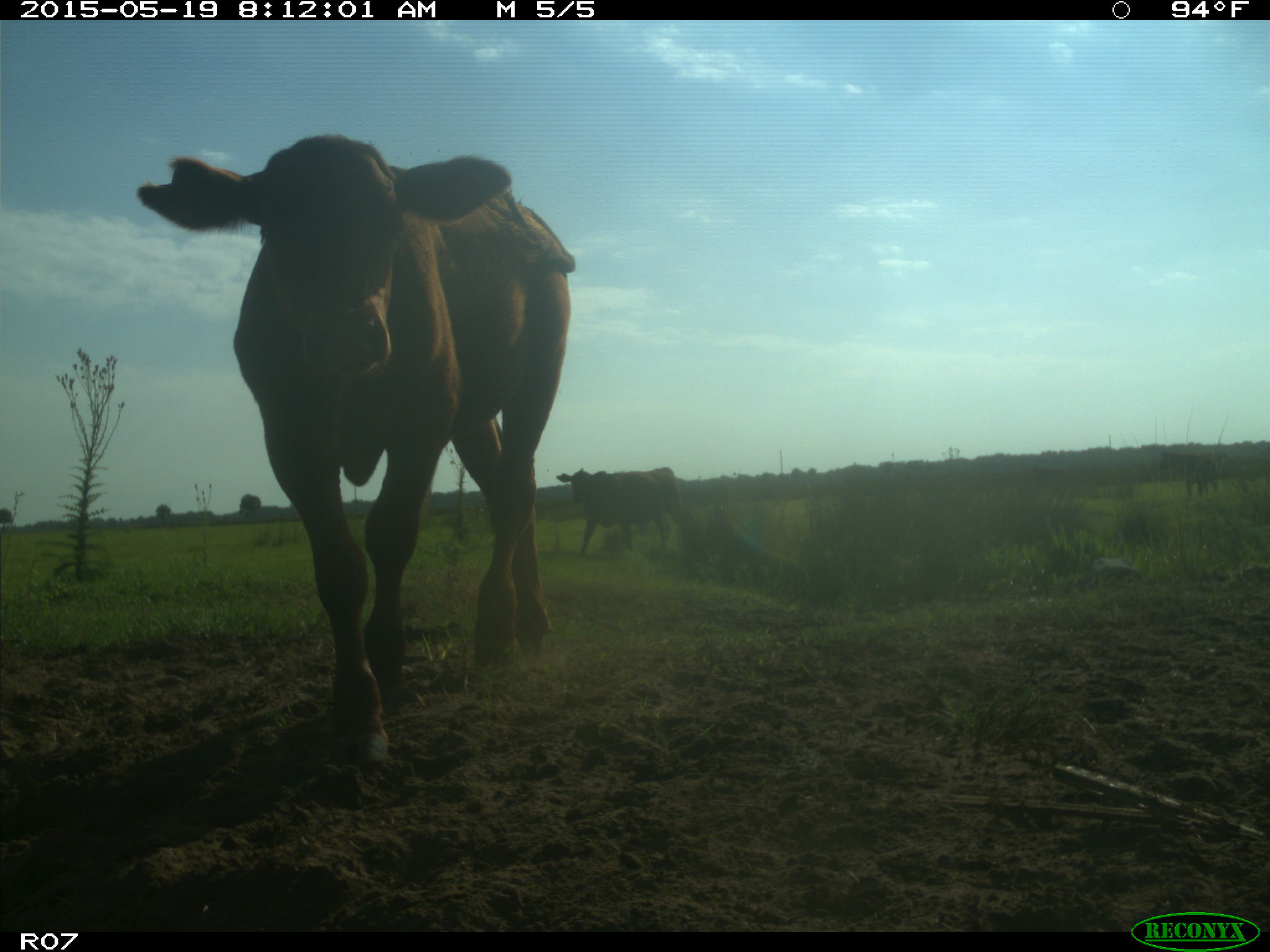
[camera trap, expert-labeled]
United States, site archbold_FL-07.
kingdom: Animalia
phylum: Chordata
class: Mammalia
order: Artiodactyla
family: Bovidae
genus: Bos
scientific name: Bos taurus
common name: domestic cow